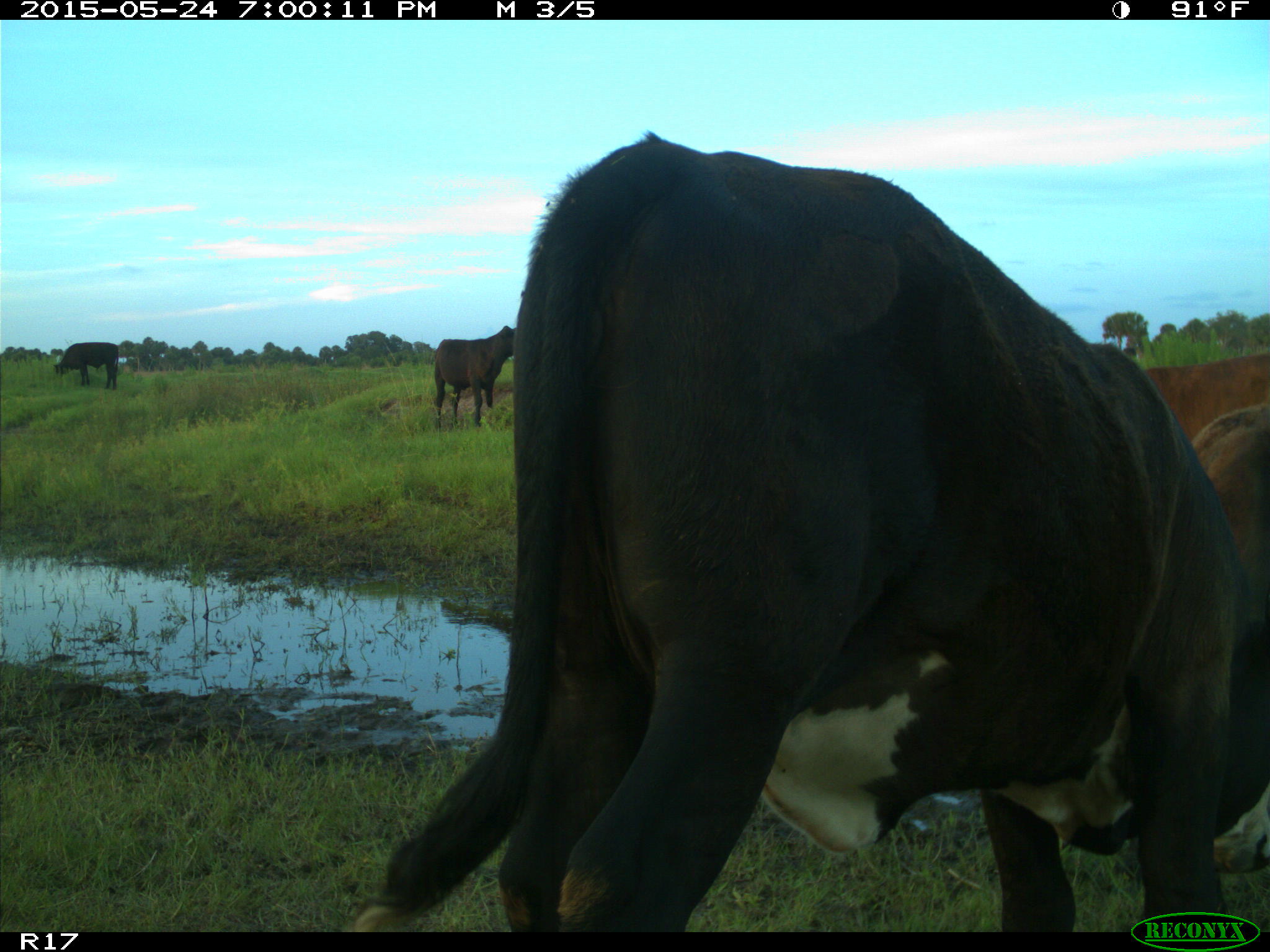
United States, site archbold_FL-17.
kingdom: Animalia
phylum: Chordata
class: Mammalia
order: Artiodactyla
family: Bovidae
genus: Bos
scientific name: Bos taurus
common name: domestic cow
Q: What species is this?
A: Bos taurus (domestic cow).